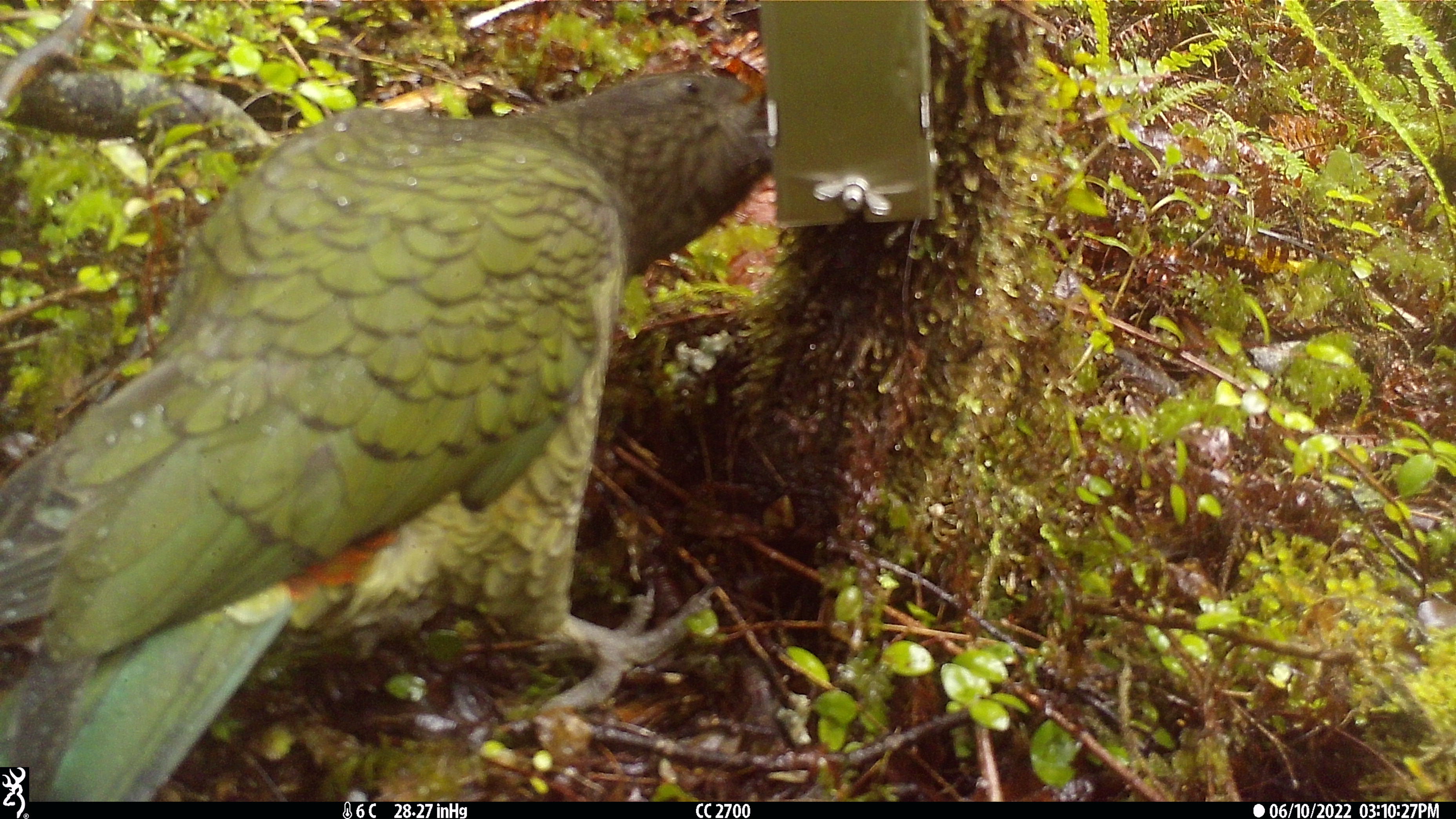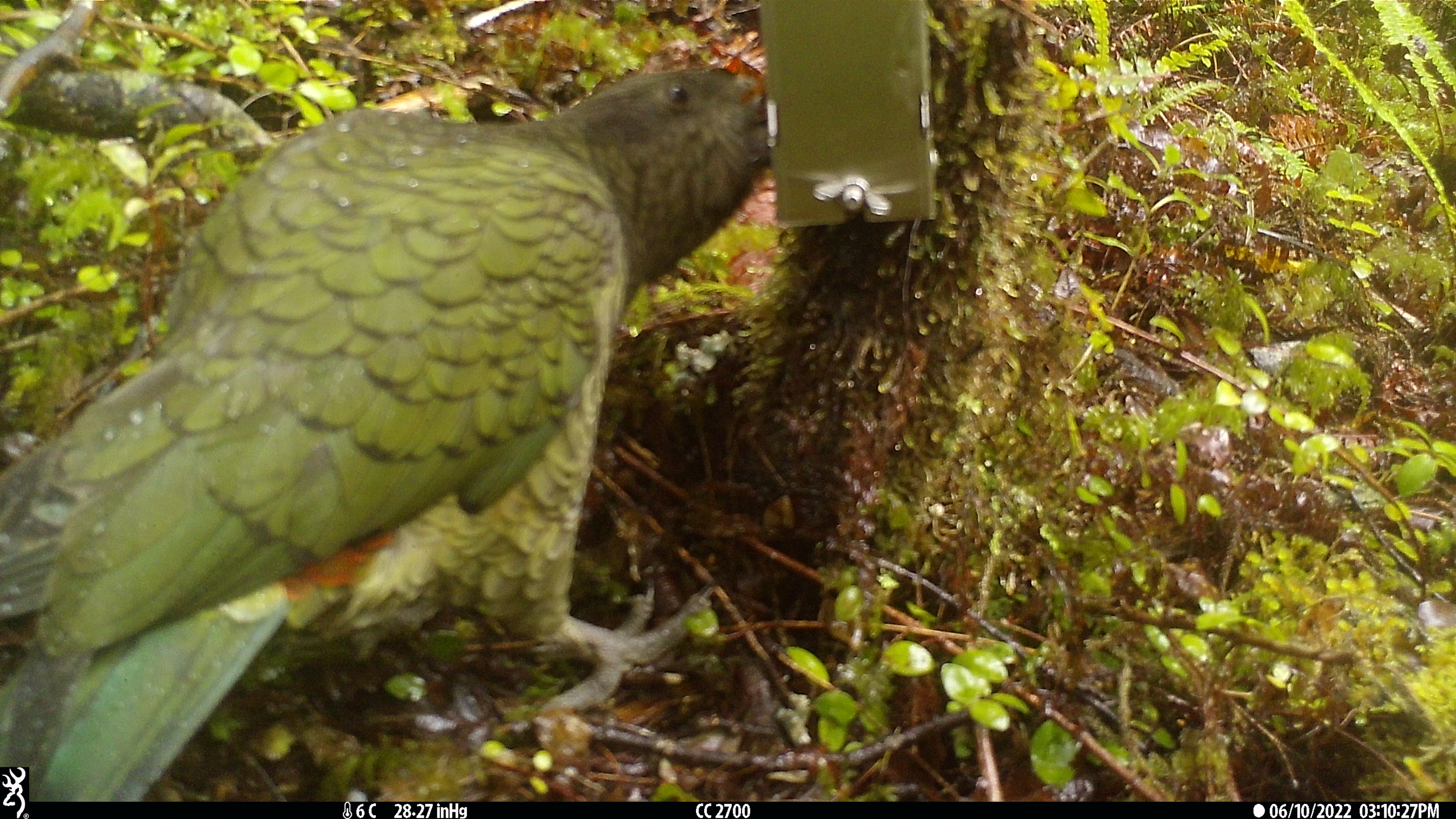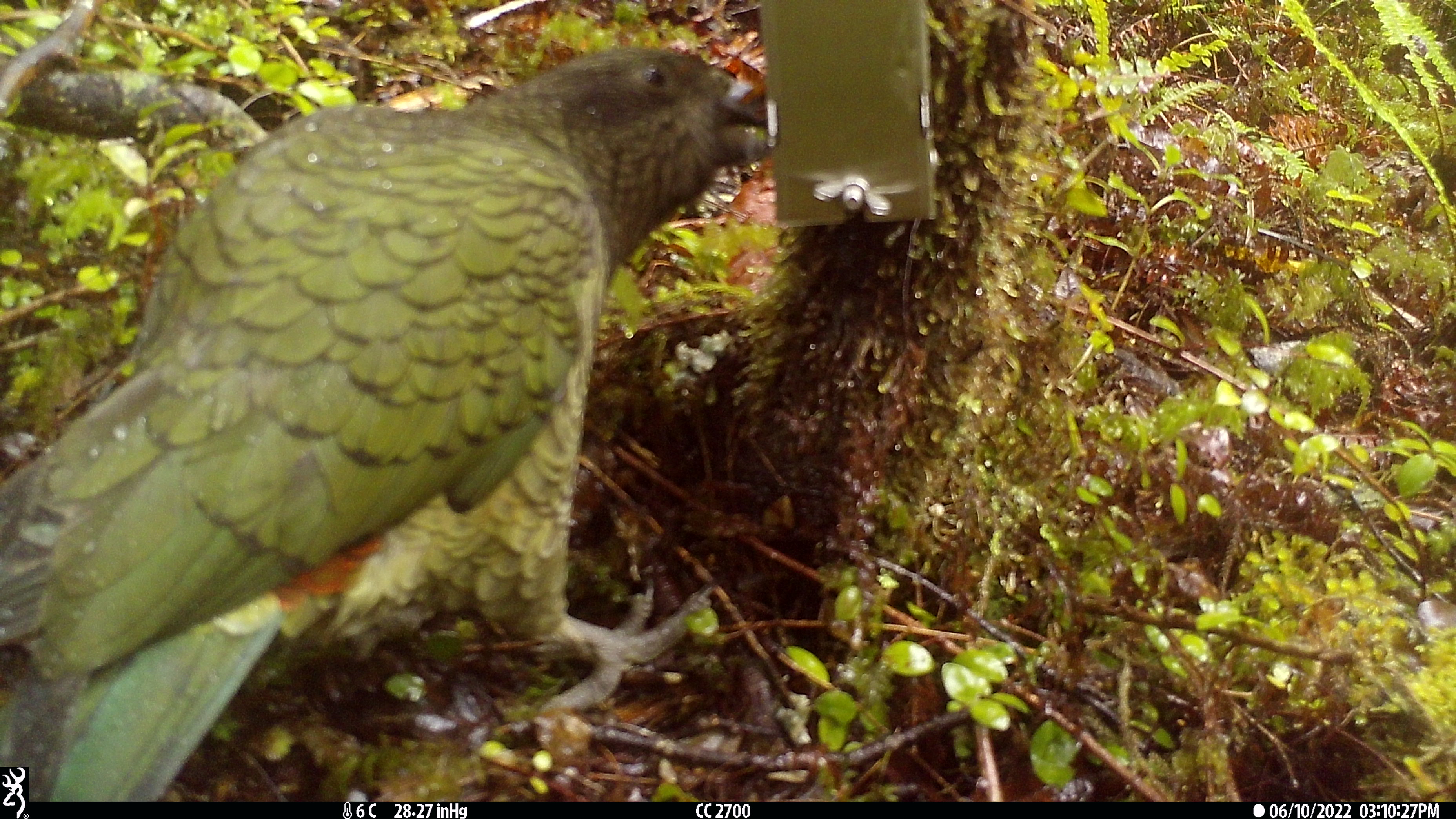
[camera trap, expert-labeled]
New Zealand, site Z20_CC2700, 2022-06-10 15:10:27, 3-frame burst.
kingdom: Animalia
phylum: Chordata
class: Aves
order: Psittaciformes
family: Strigopidae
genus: Nestor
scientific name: Nestor notabilis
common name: kea